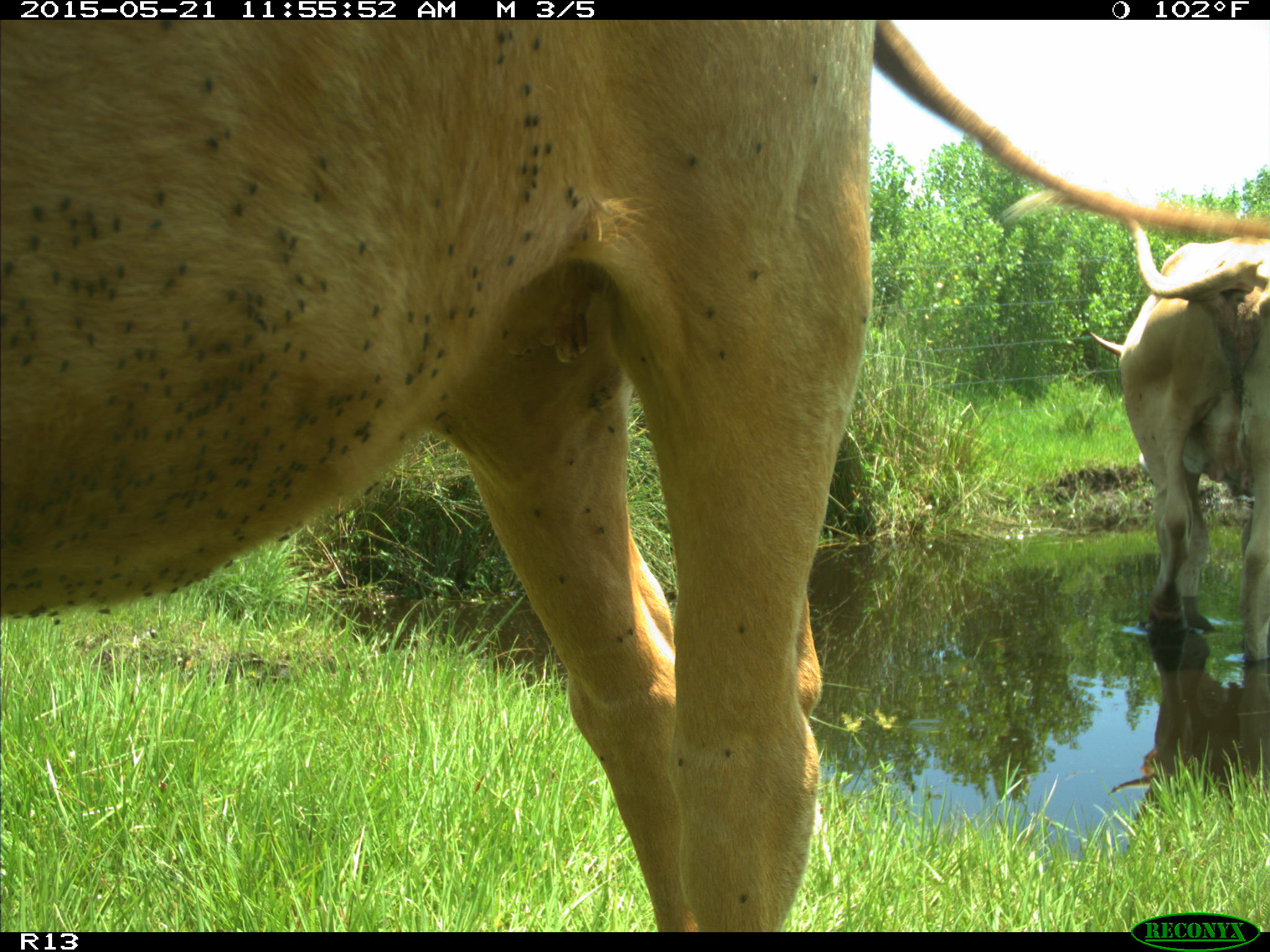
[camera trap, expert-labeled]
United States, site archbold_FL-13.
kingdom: Animalia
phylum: Chordata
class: Mammalia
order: Artiodactyla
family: Bovidae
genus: Bos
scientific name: Bos taurus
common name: domestic cow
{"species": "Bos taurus (domestic cow)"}